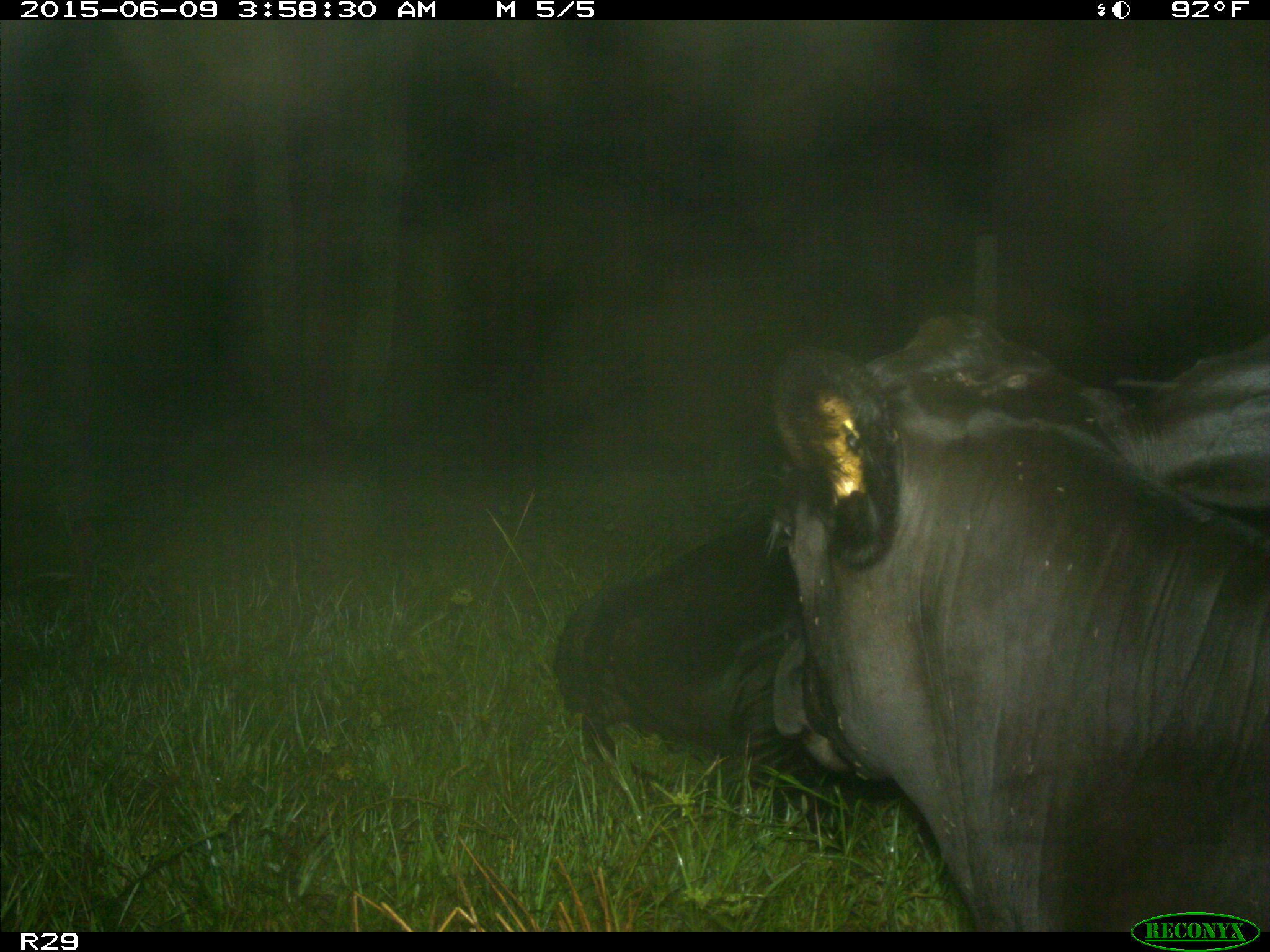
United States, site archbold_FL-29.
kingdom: Animalia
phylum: Chordata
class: Mammalia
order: Artiodactyla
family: Bovidae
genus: Bos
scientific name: Bos taurus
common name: domestic cow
Bos taurus (domestic cow).